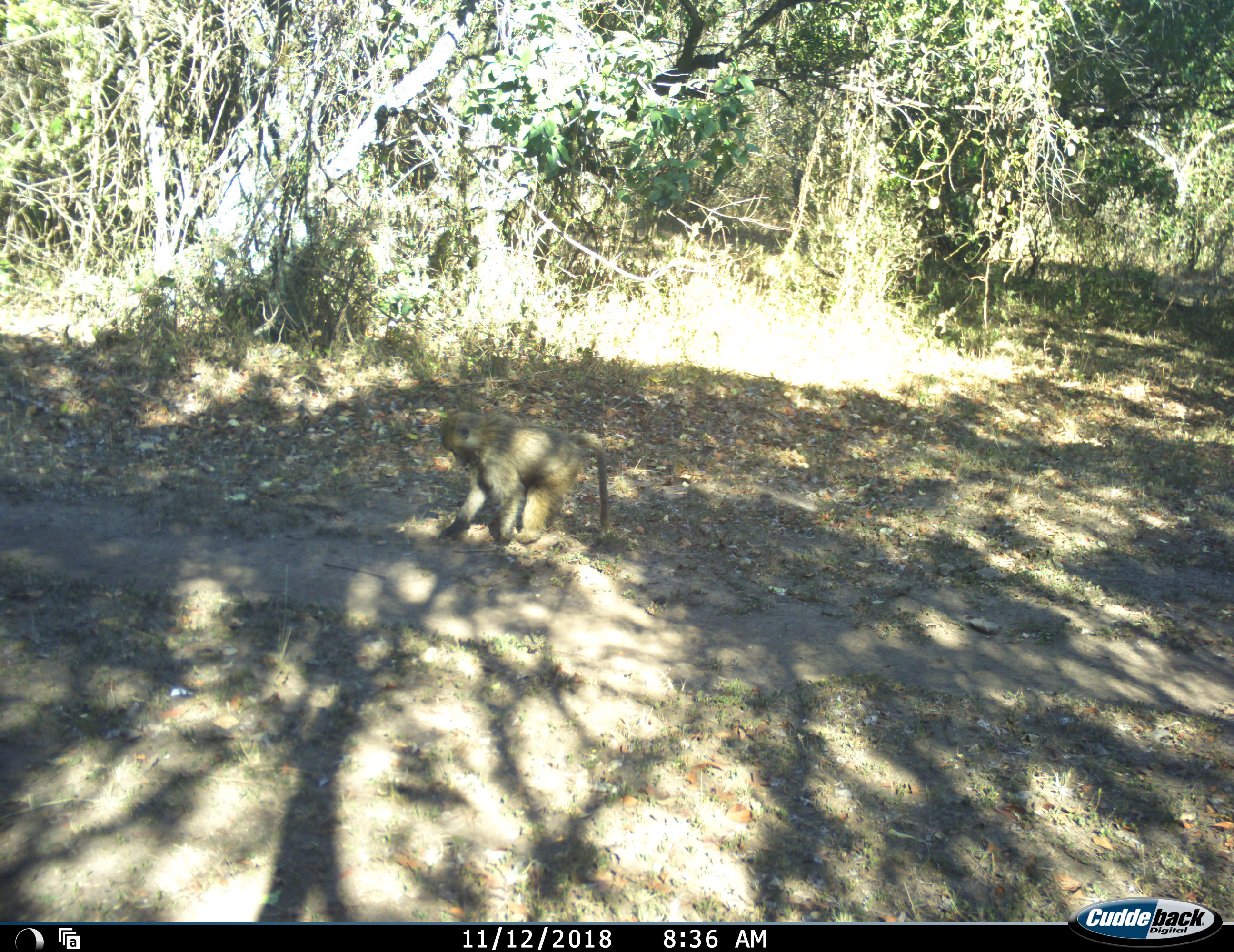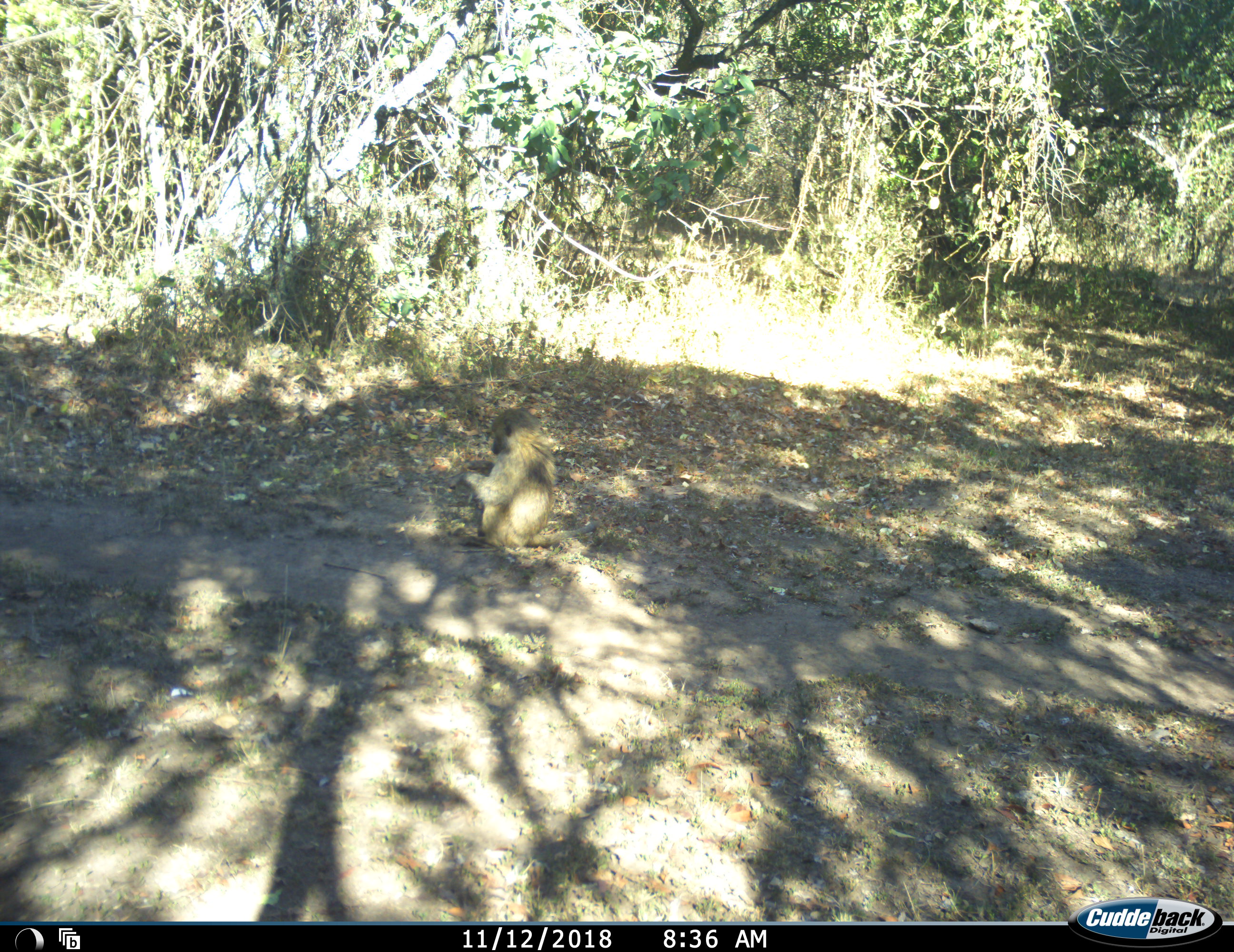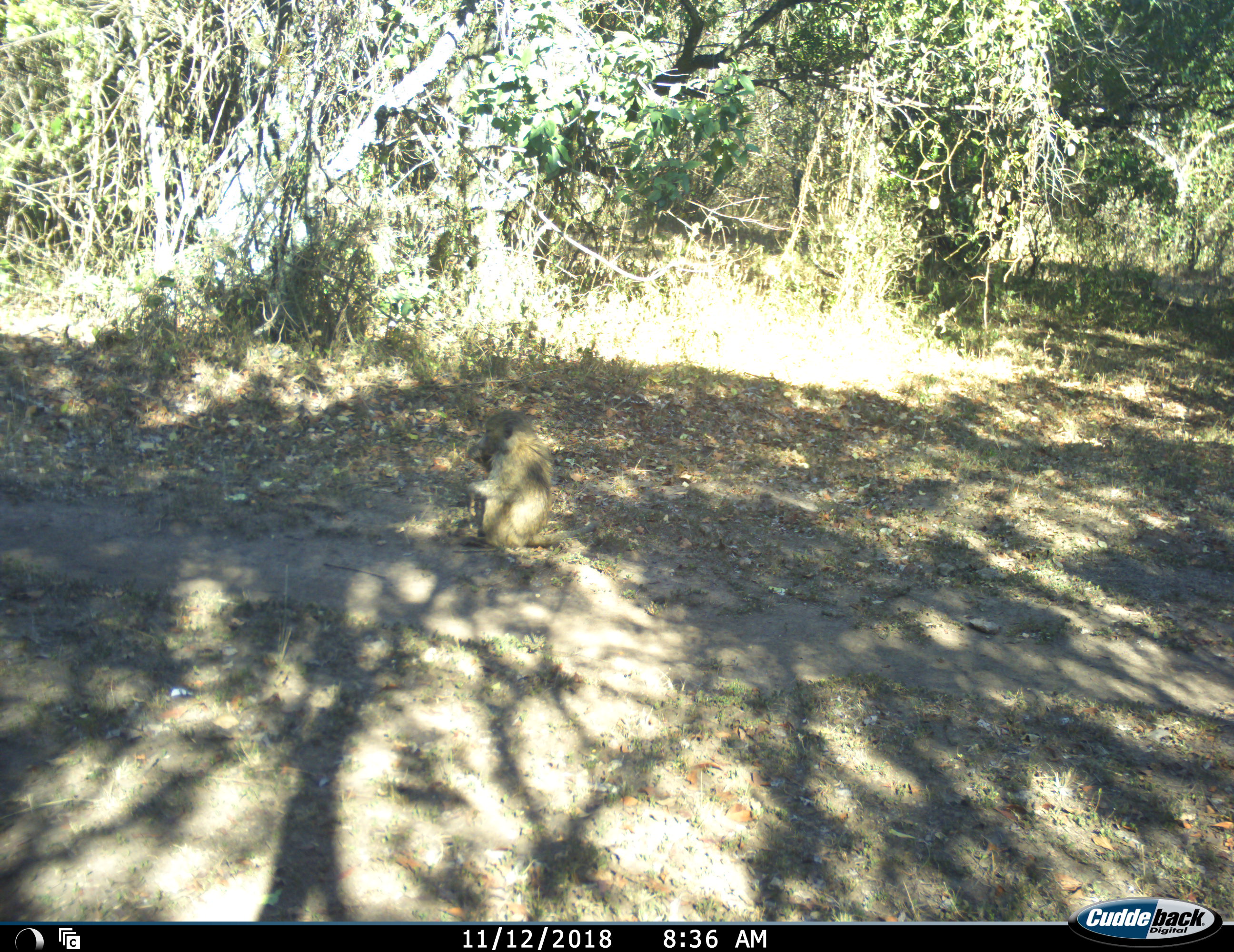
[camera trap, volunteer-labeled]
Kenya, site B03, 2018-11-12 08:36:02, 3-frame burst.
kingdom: Animalia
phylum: Chordata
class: Mammalia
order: Primates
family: Cercopithecidae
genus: Papio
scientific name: Papio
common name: baboon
Baboon (Papio), count 1. Behavior (volunteer vote fractions): standing 22%, resting 33%, moving 44%, interacting 11%. Young present (vote fraction): 11%. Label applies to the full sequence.